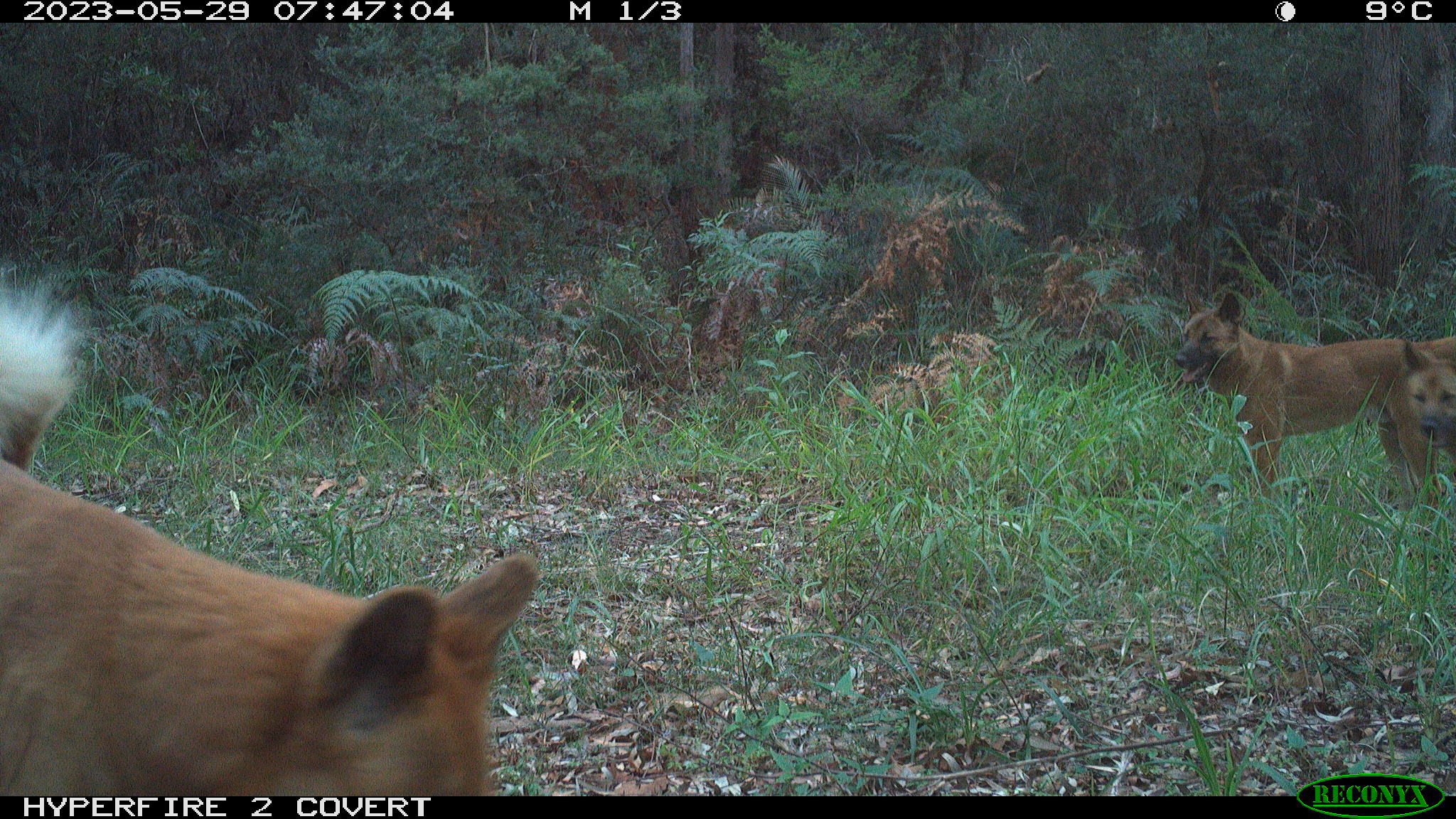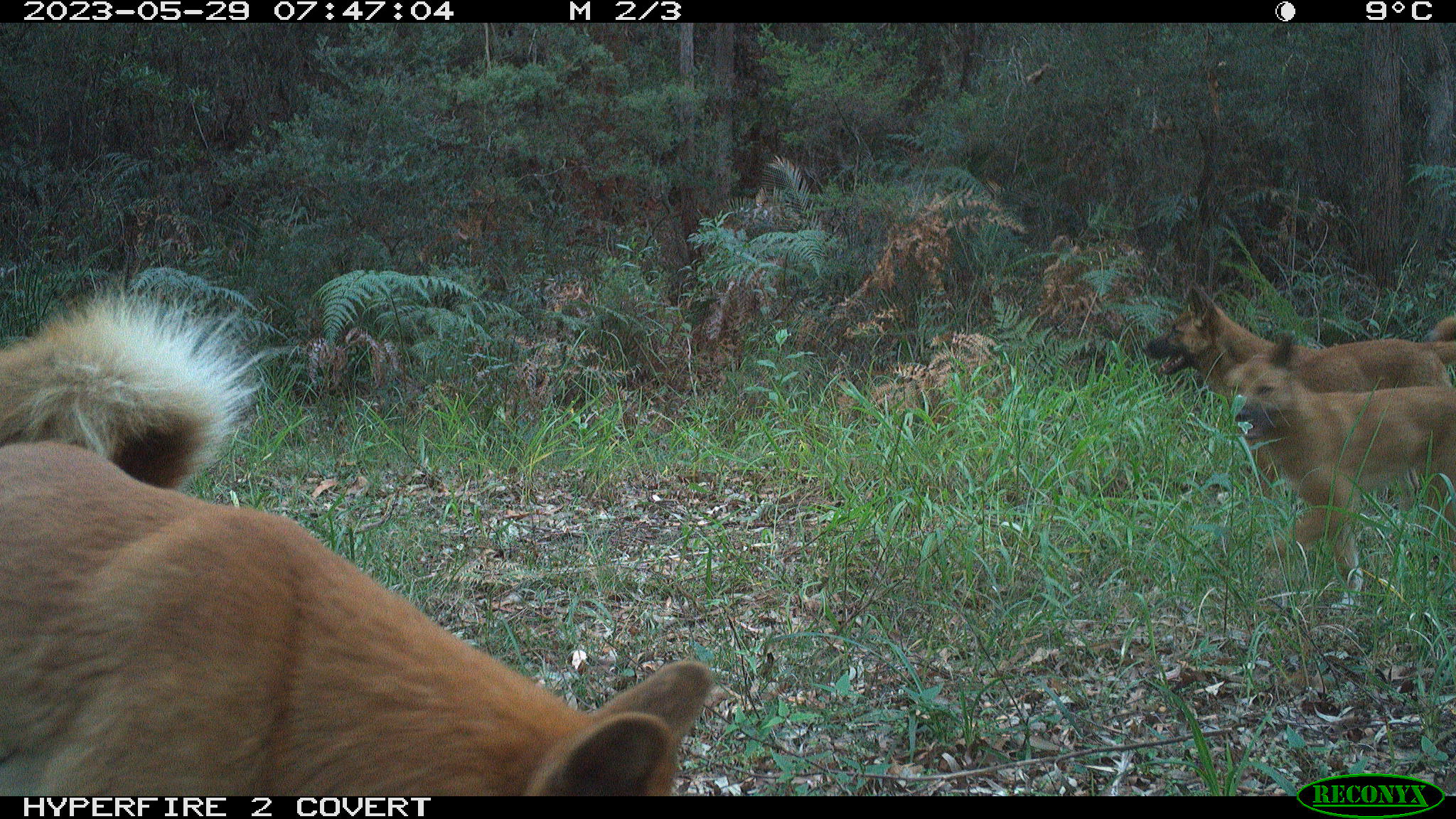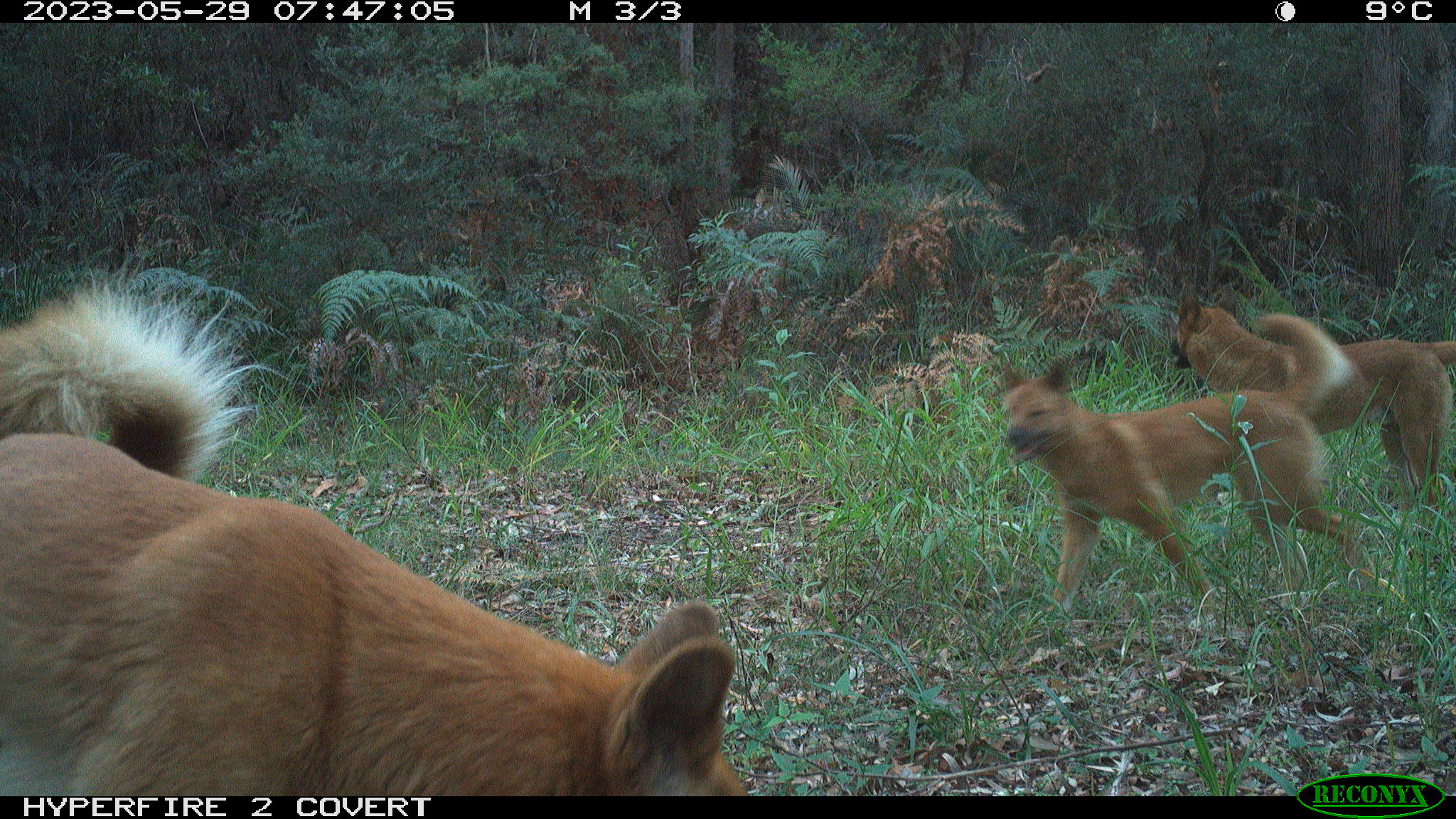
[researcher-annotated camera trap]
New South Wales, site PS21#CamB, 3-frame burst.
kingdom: Animalia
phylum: Chordata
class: Mammalia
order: Carnivora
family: Canidae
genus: Canis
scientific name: Canis familiaris dingo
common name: dingo